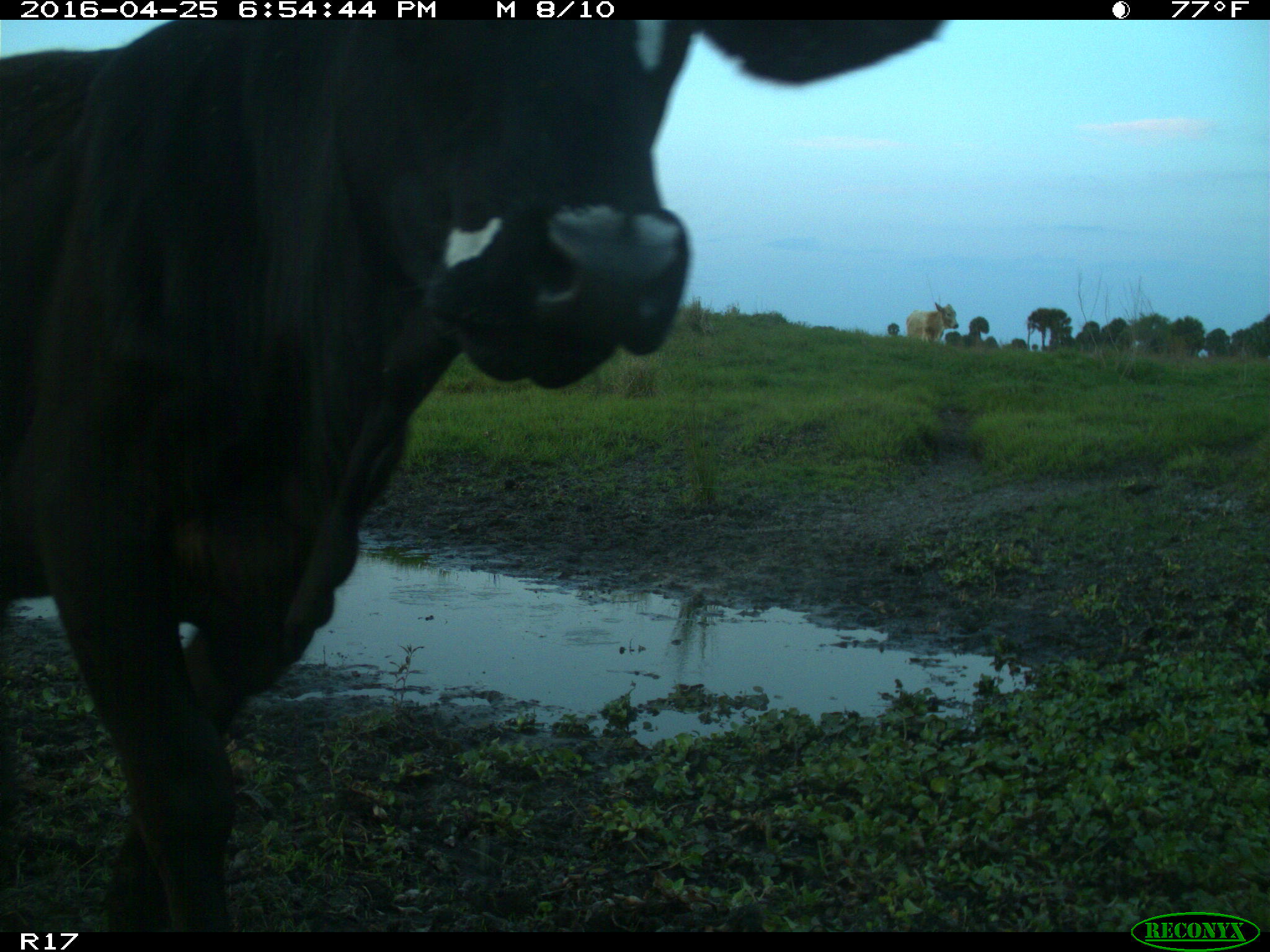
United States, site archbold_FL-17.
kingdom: Animalia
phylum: Chordata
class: Mammalia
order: Artiodactyla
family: Bovidae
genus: Bos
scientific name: Bos taurus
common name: domestic cow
Bos taurus (domestic cow).